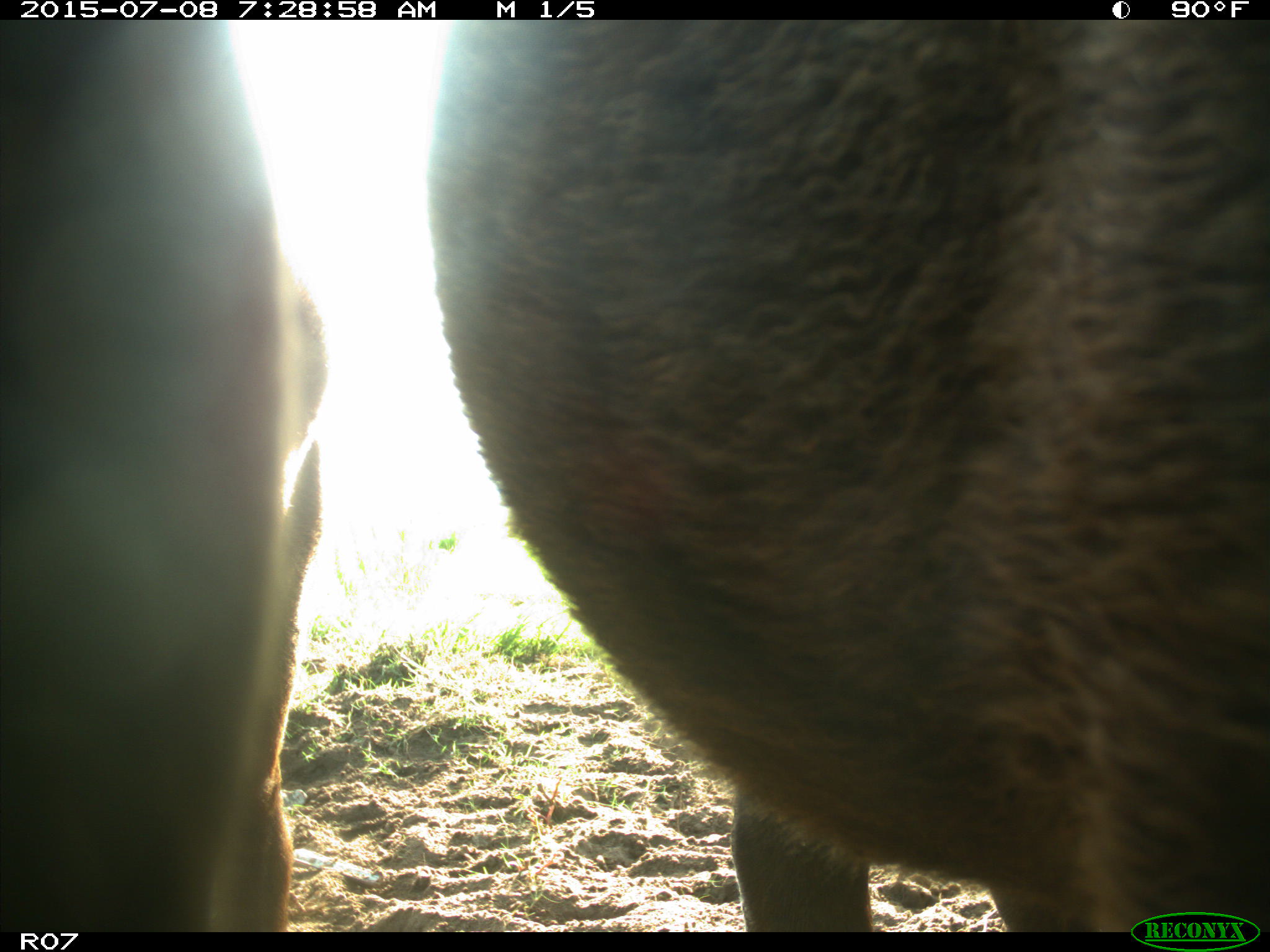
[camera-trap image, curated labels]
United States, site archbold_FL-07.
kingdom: Animalia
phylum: Chordata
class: Mammalia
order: Artiodactyla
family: Bovidae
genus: Bos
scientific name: Bos taurus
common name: domestic cow